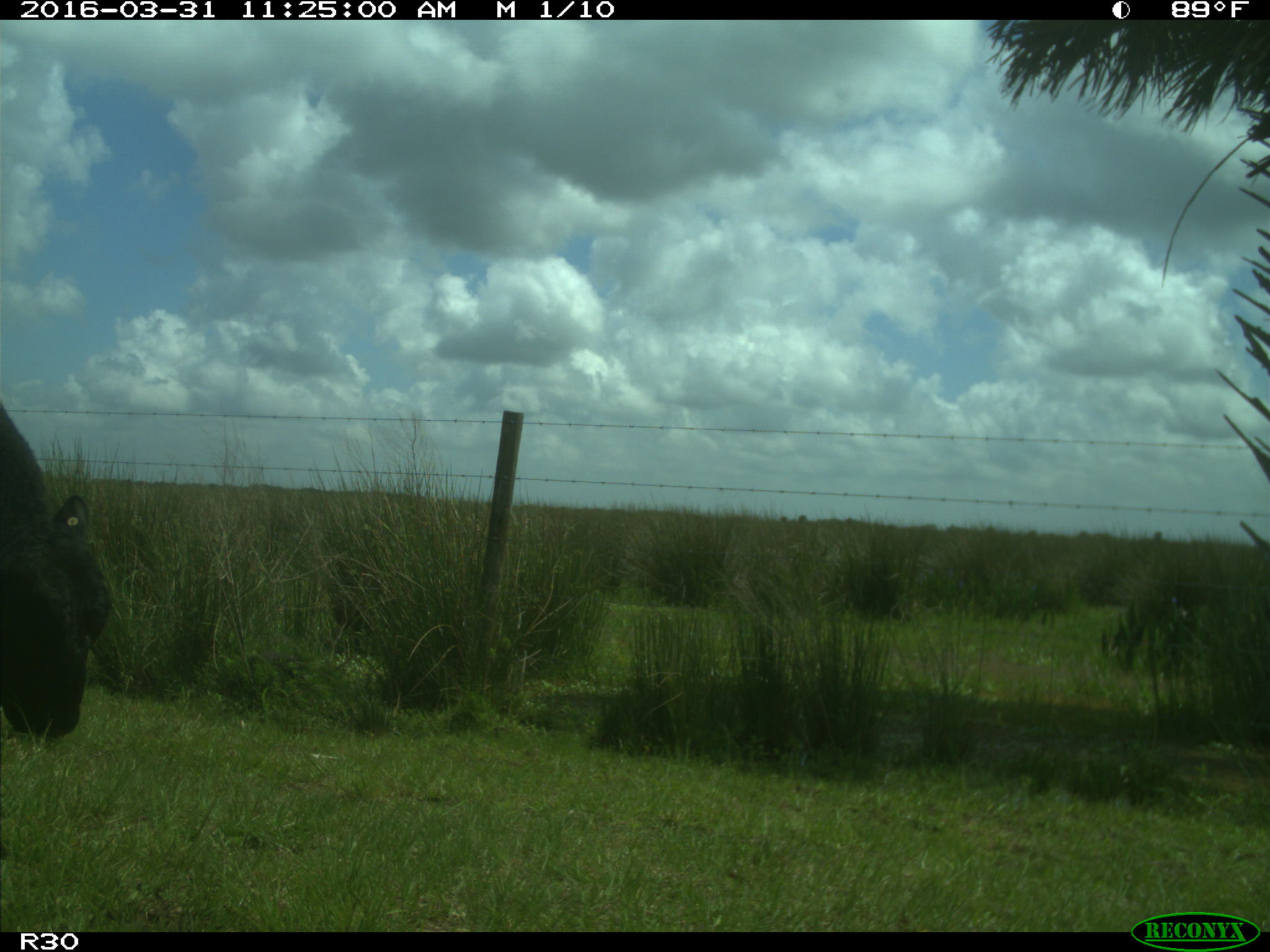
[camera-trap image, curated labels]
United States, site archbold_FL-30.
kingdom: Animalia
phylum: Chordata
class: Mammalia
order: Artiodactyla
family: Bovidae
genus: Bos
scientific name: Bos taurus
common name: domestic cow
Bos taurus (domestic cow).